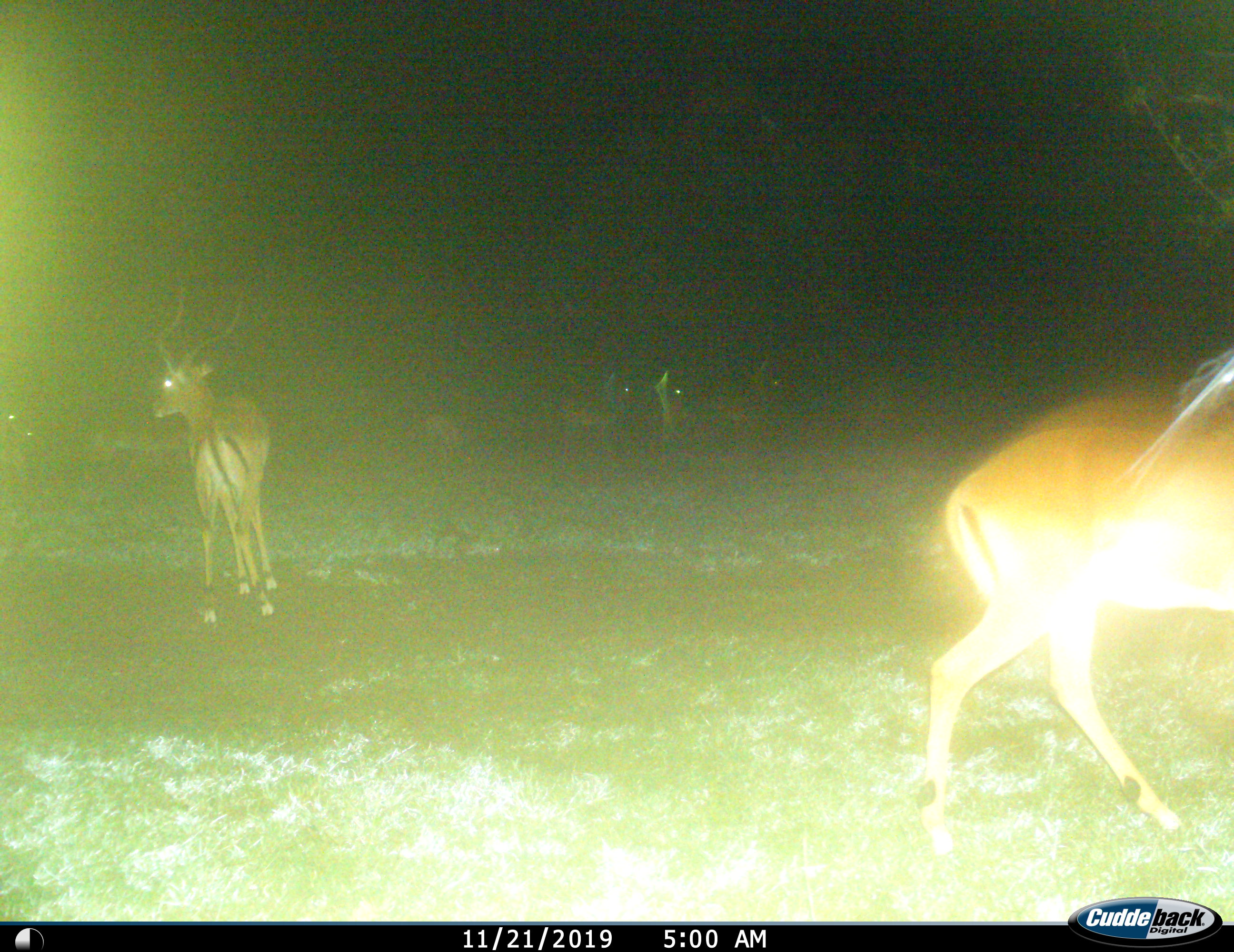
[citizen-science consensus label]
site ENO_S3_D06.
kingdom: Animalia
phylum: Chordata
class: Mammalia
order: Artiodactyla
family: Bovidae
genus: Aepyceros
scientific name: Aepyceros melampus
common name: impala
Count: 7.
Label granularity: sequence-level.